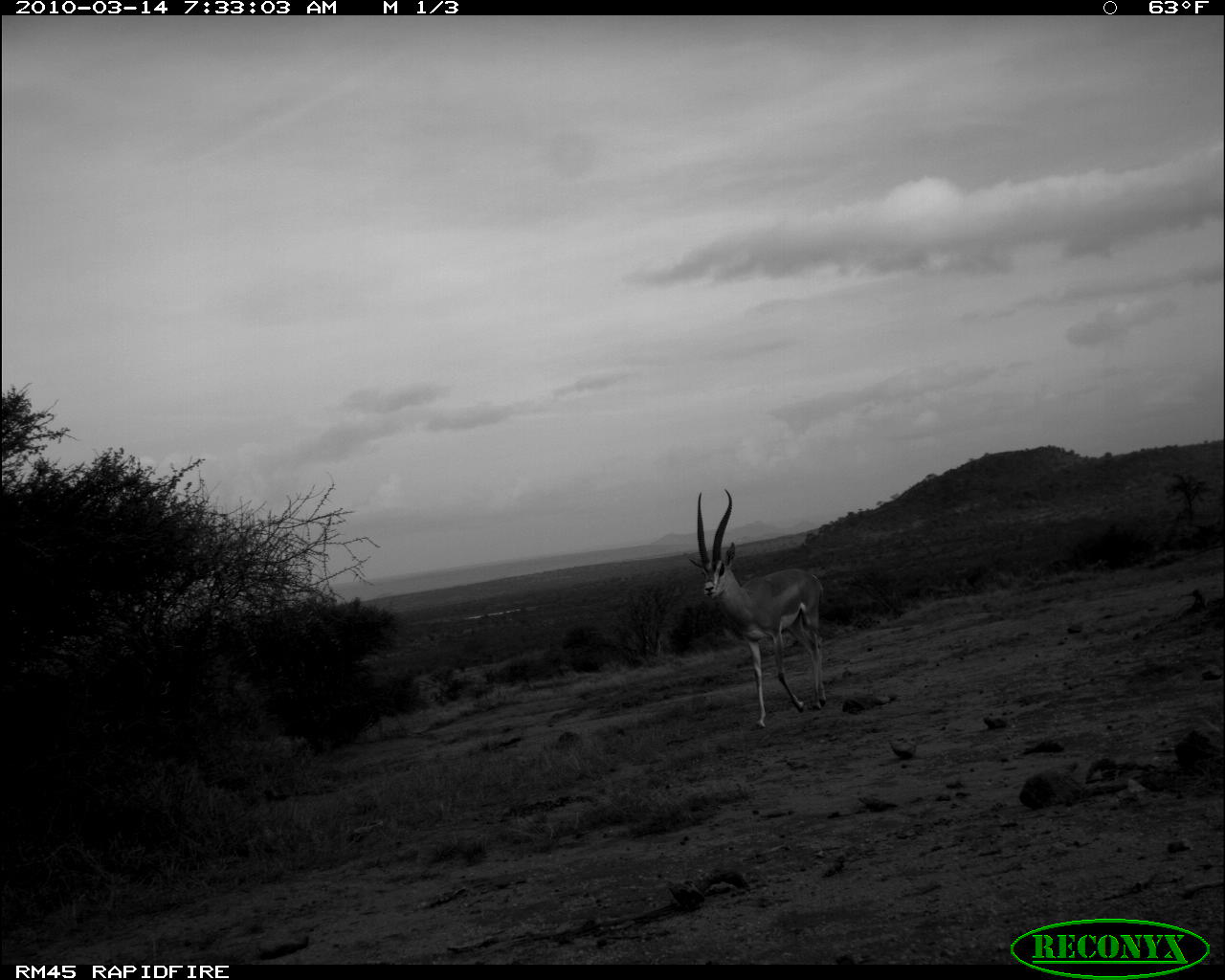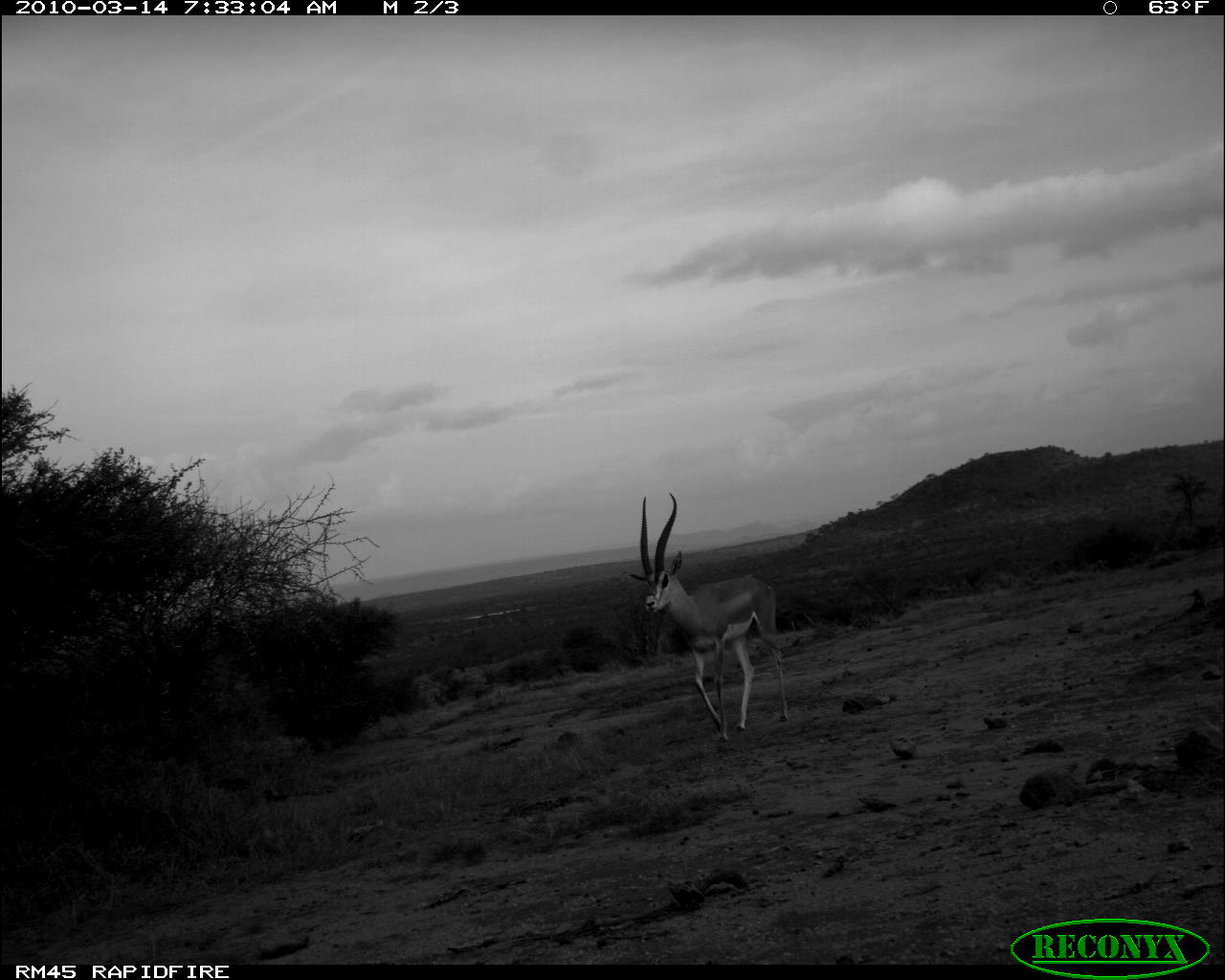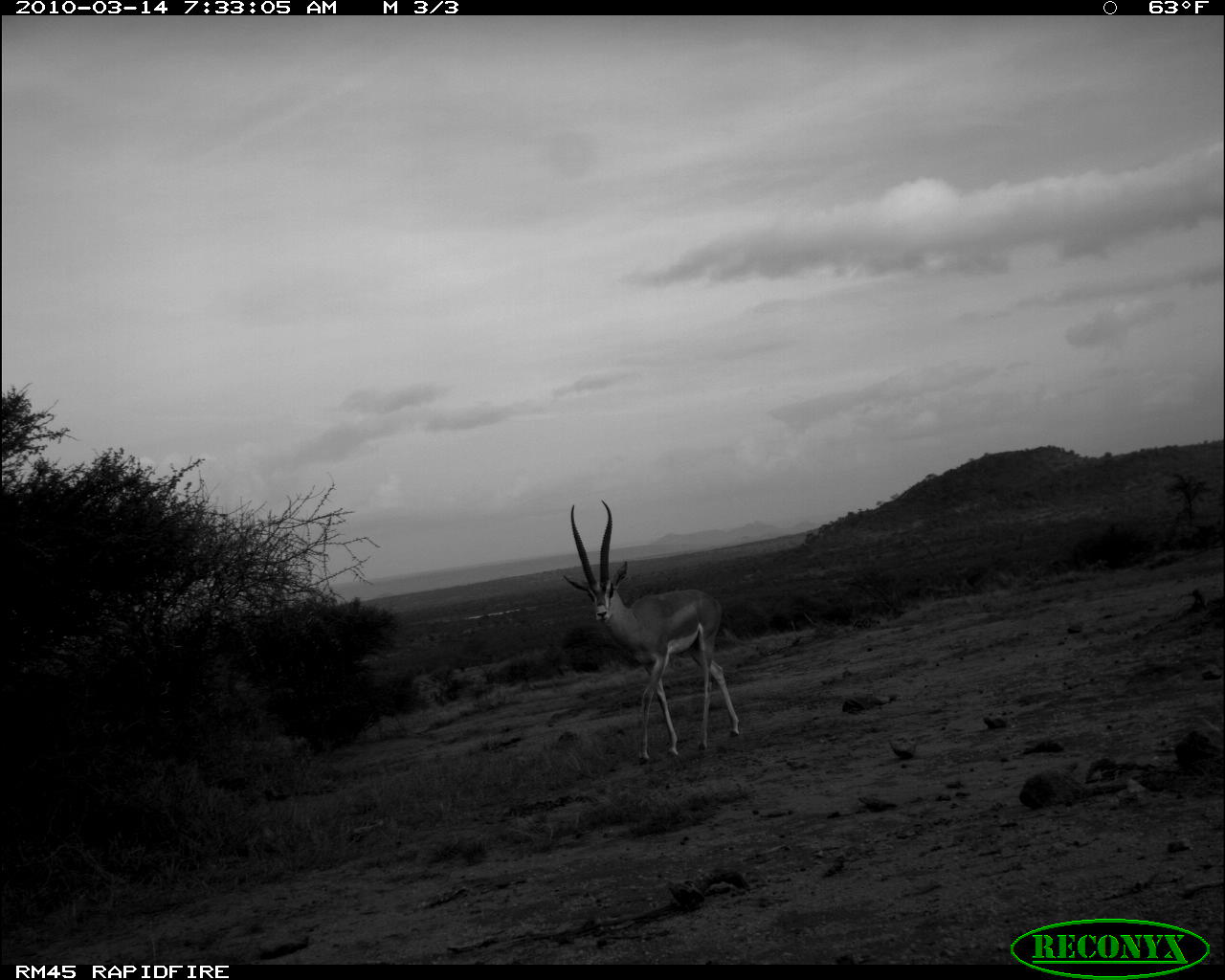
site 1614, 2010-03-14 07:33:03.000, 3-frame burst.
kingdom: Animalia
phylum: Chordata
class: Mammalia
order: Artiodactyla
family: Bovidae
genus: Nanger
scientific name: Nanger granti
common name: grant's gazelle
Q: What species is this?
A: Nanger granti (grant's gazelle).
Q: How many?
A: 1.